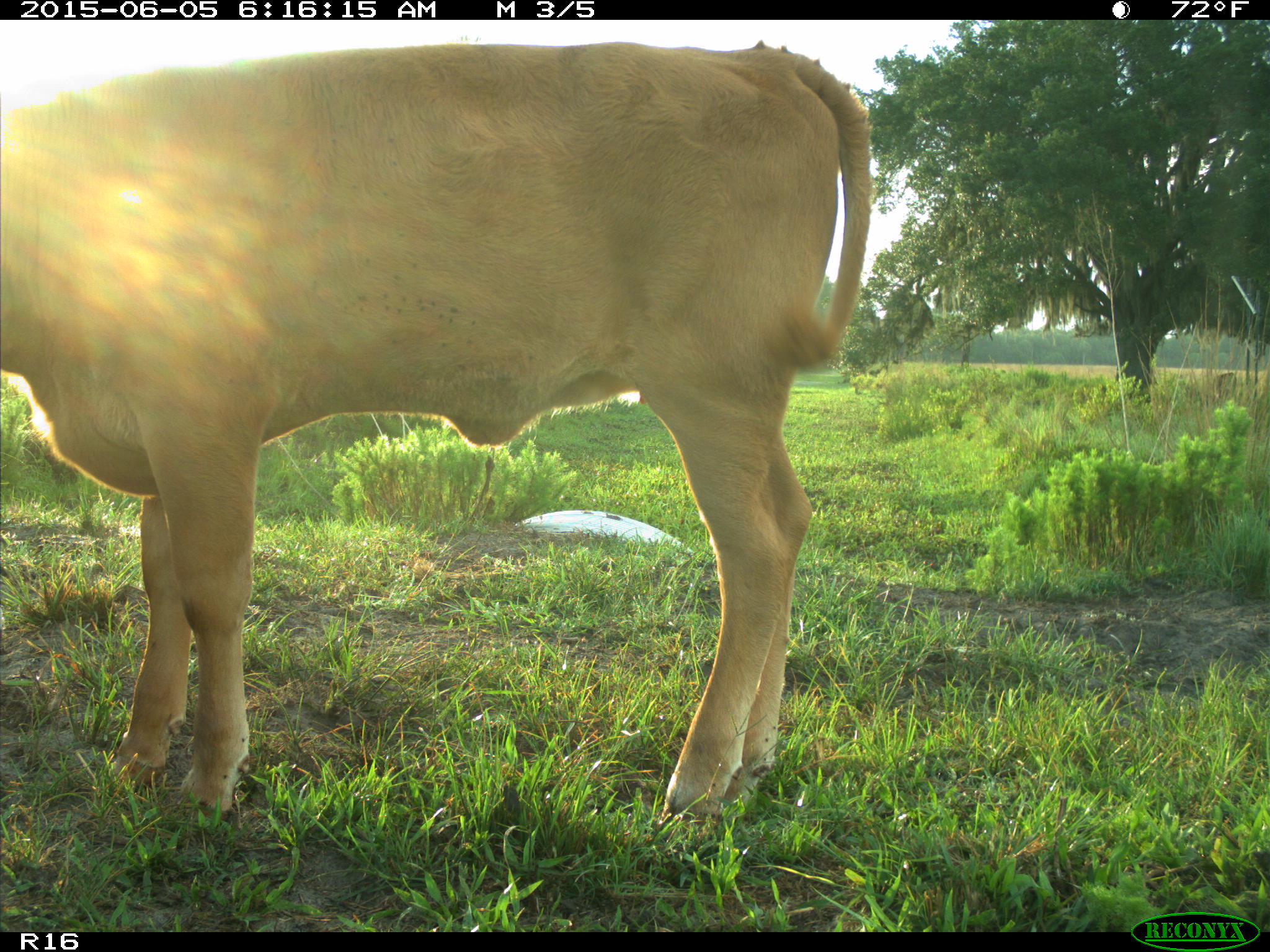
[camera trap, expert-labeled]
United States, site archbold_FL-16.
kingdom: Animalia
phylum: Chordata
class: Mammalia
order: Artiodactyla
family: Bovidae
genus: Bos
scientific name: Bos taurus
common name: domestic cow